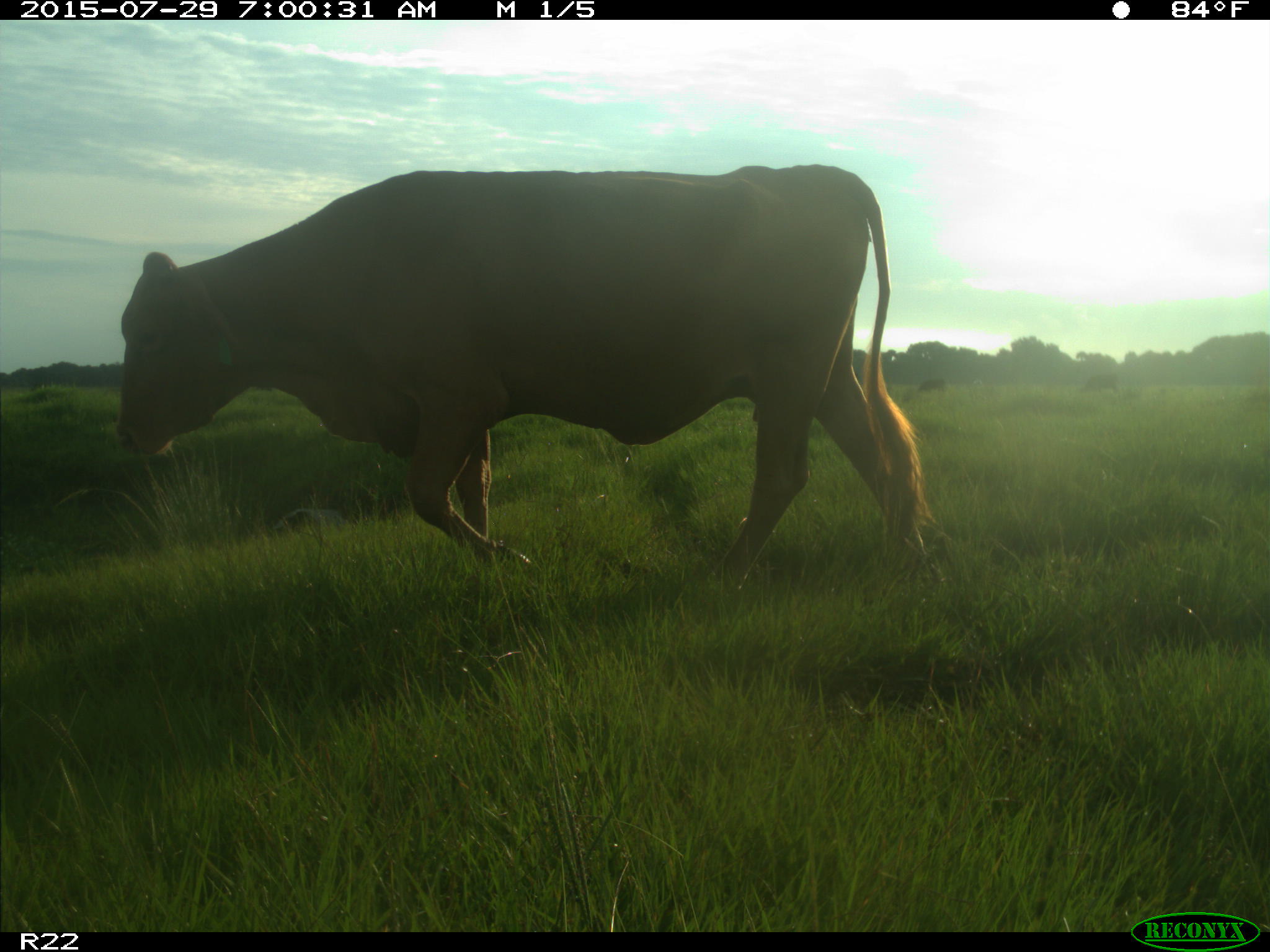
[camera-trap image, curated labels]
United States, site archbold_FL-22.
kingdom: Animalia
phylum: Chordata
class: Mammalia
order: Artiodactyla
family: Bovidae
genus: Bos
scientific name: Bos taurus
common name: domestic cow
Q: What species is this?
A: Bos taurus (domestic cow).